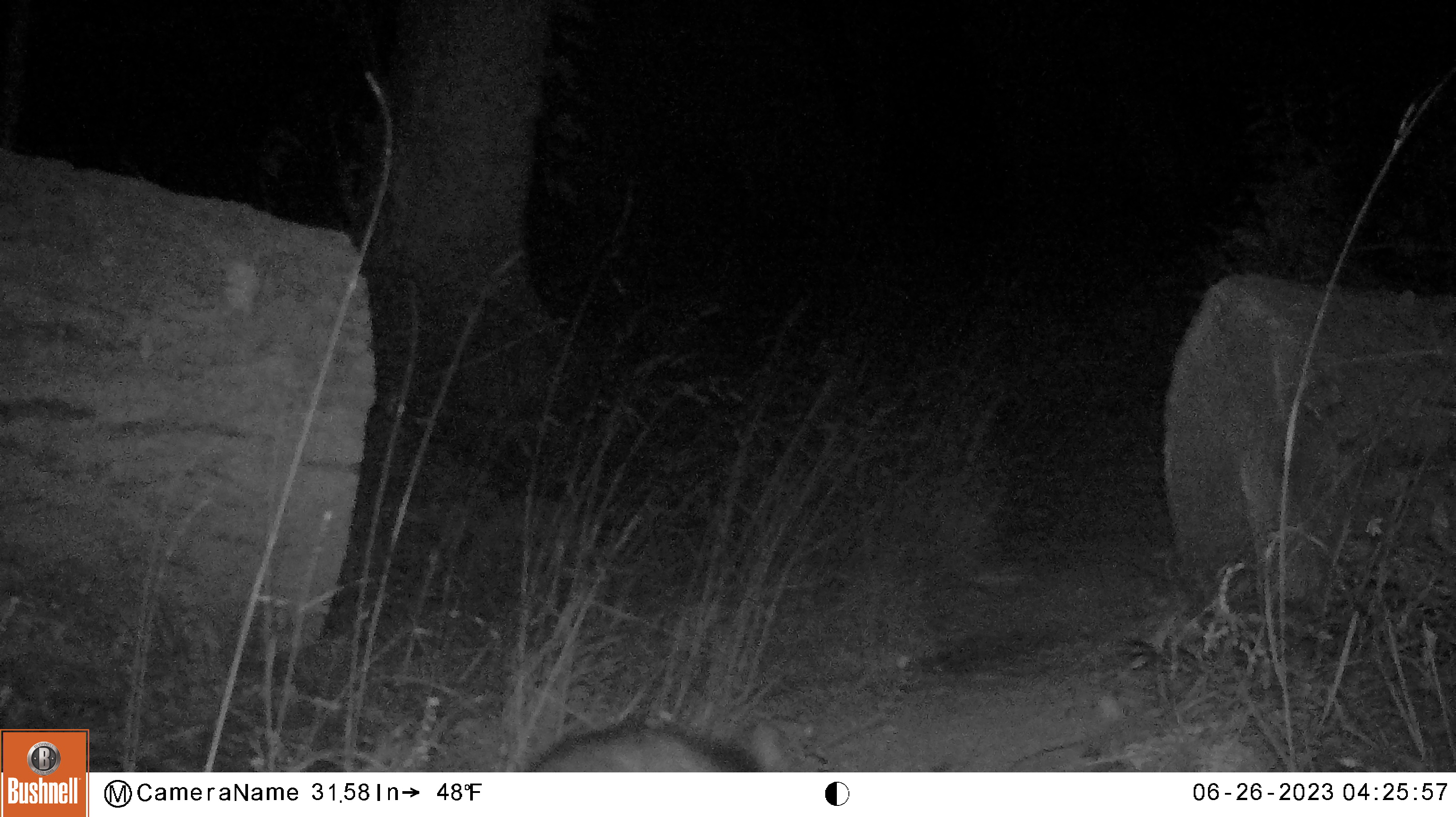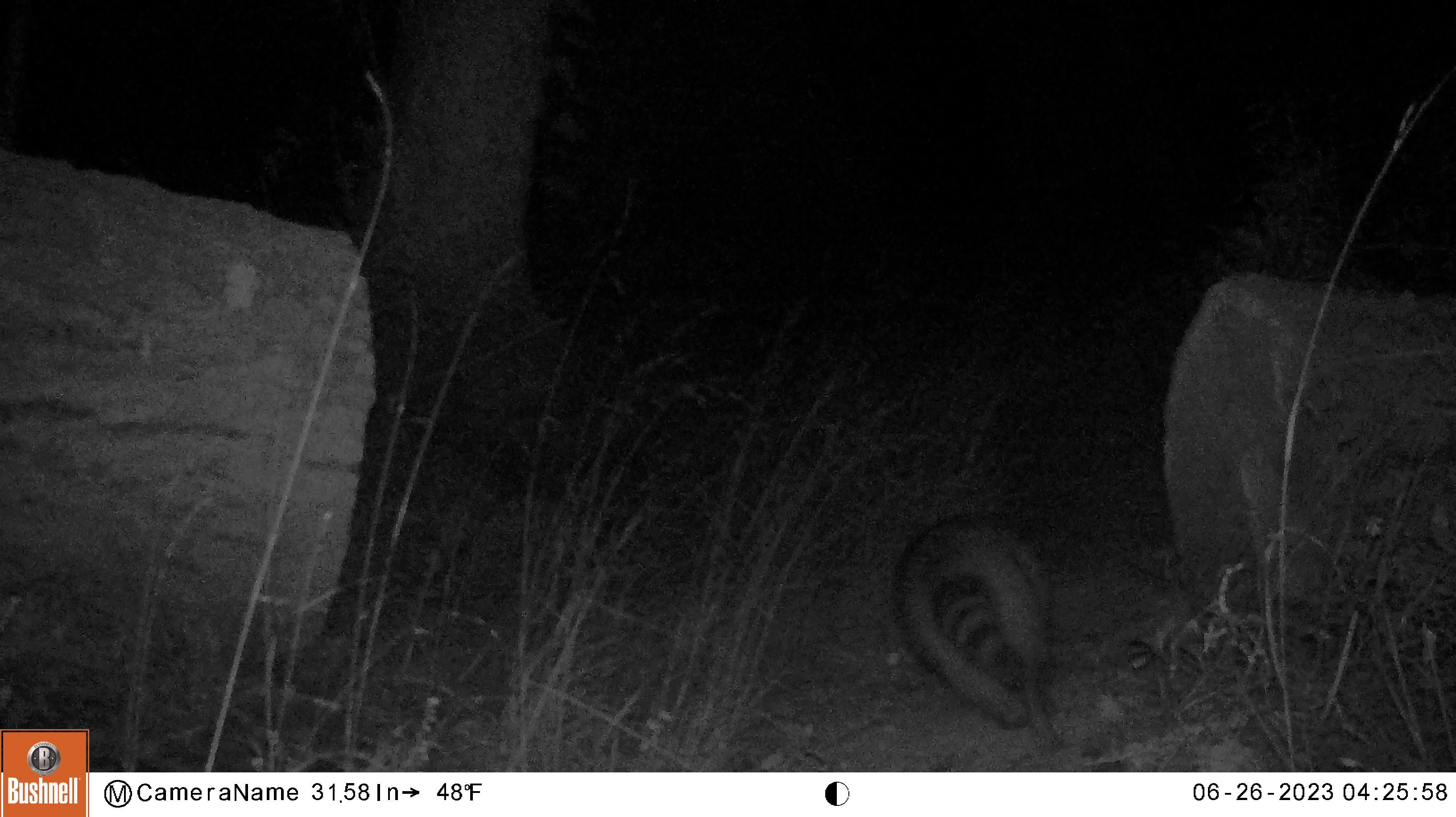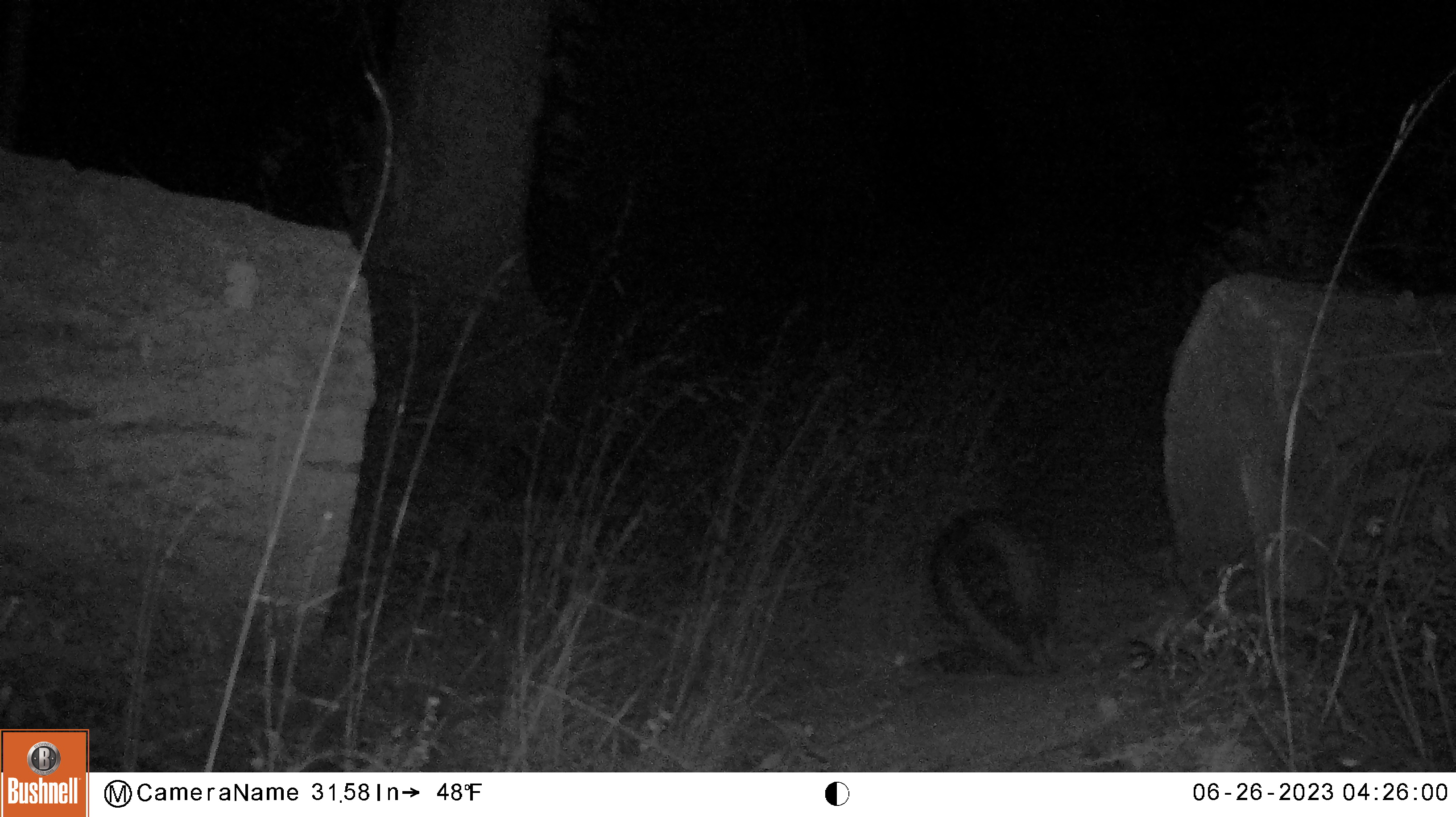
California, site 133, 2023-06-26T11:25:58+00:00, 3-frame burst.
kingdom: Animalia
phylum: Chordata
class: Mammalia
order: Carnivora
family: Procyonidae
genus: Procyon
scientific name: Procyon lotor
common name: raccoon